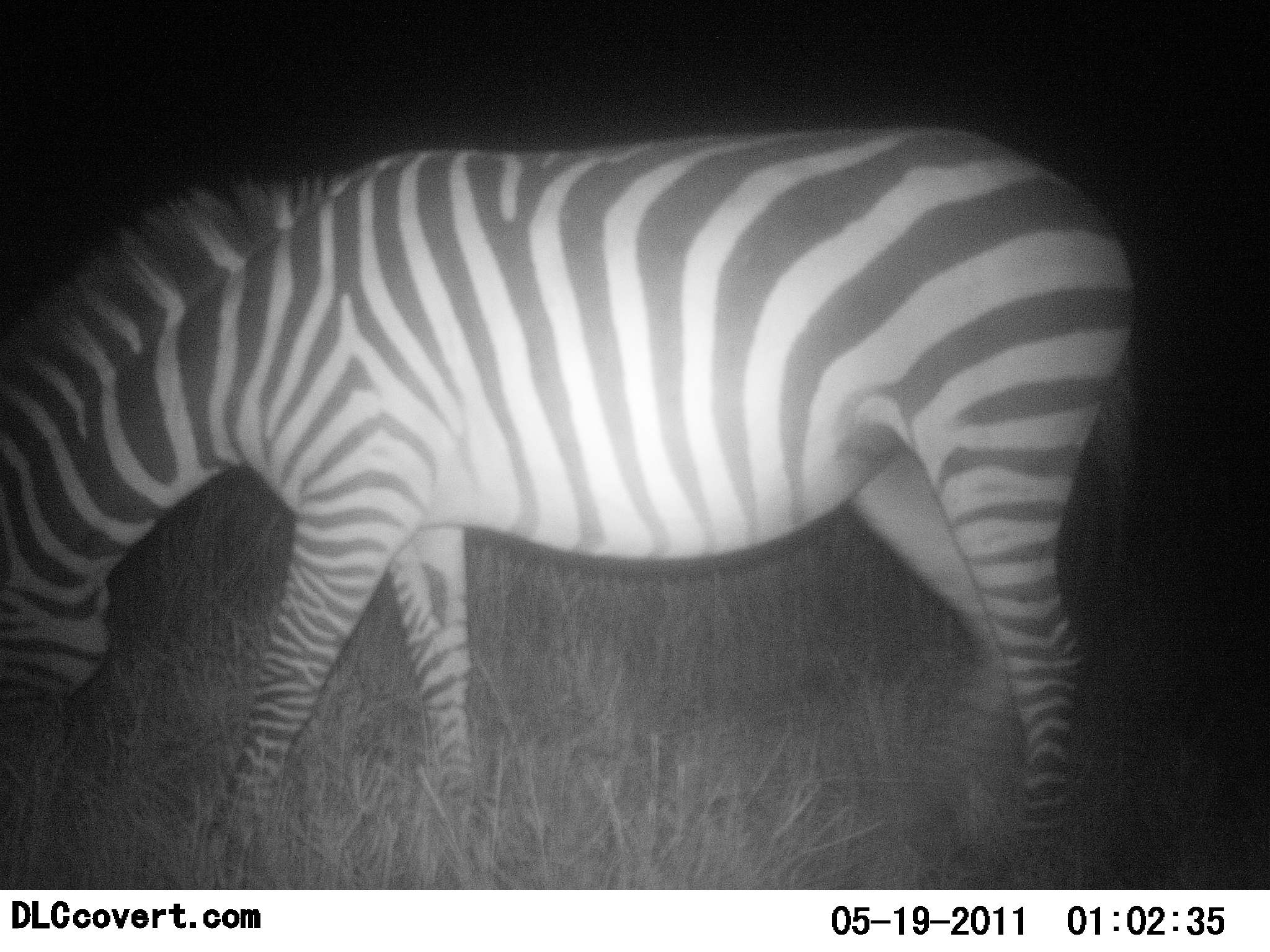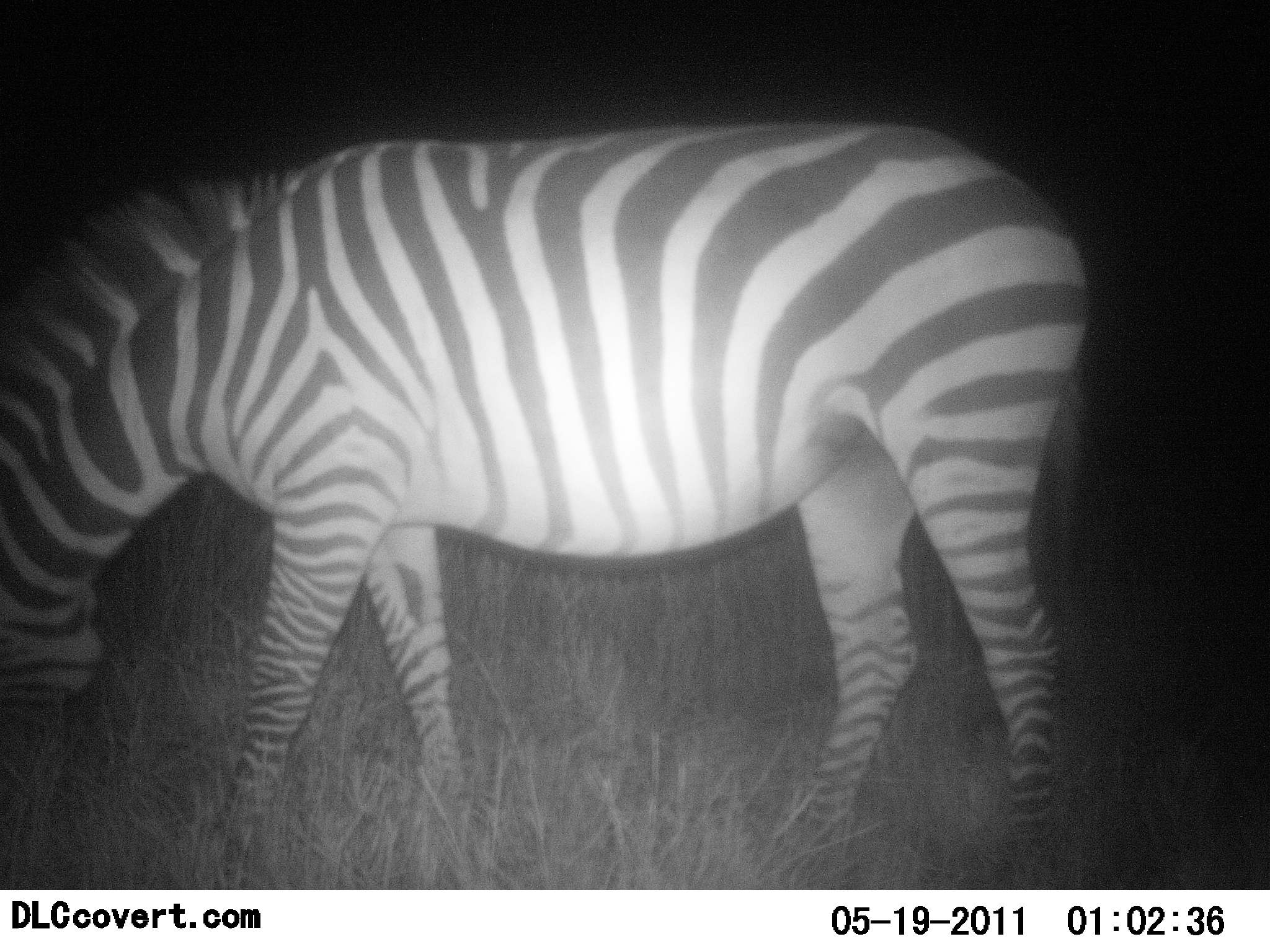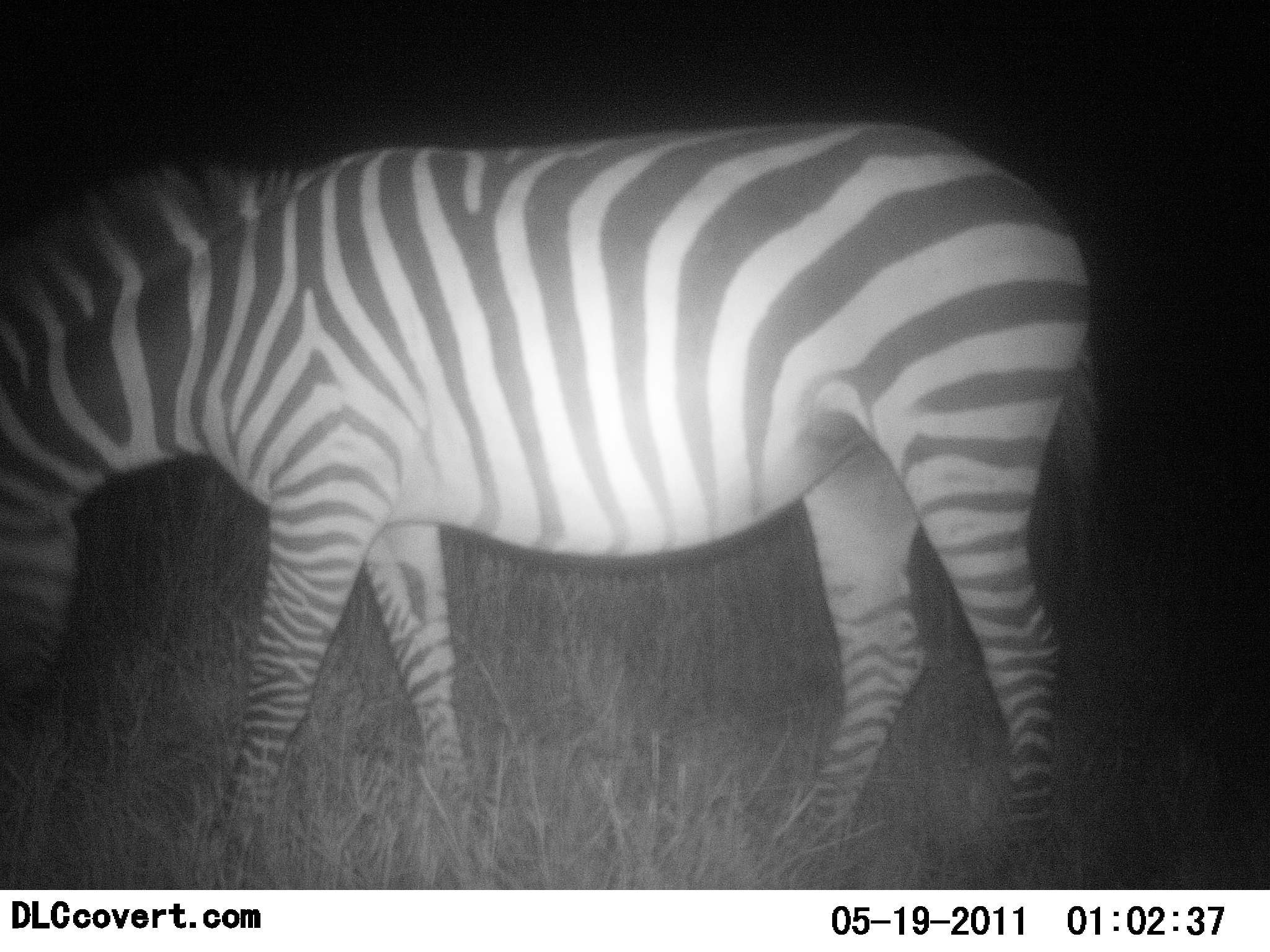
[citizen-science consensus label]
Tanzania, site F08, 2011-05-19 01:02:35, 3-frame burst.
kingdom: Animalia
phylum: Chordata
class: Mammalia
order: Perissodactyla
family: Equidae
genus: Equus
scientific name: Equus quagga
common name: plains zebra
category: zebra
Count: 1.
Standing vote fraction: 42%.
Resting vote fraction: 0%.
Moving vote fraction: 0%.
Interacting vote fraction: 0%.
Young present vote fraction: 0%.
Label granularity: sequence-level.